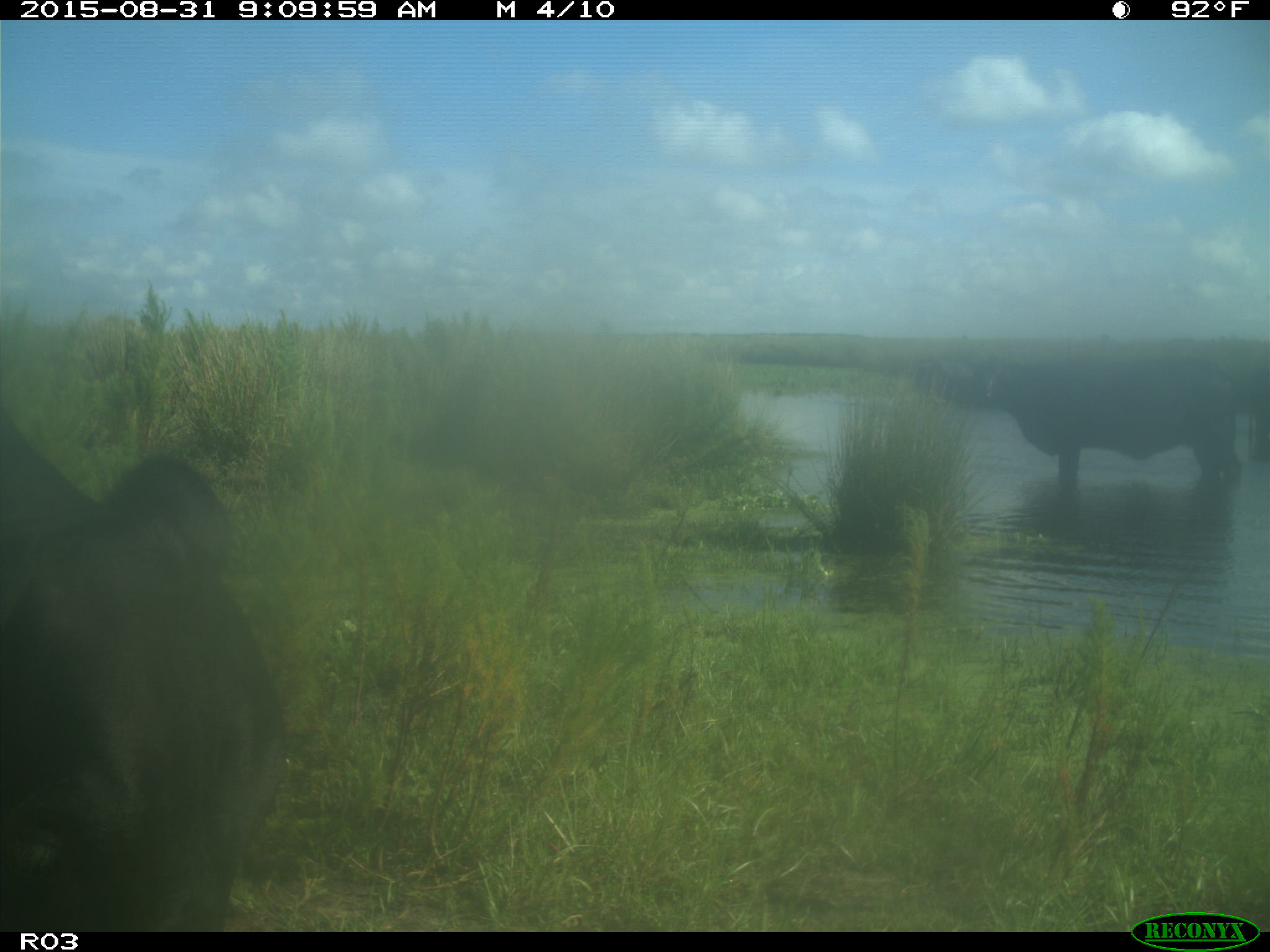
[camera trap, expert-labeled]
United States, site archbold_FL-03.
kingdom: Animalia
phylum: Chordata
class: Mammalia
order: Artiodactyla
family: Bovidae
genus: Bos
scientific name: Bos taurus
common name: domestic cow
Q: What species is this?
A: Bos taurus (domestic cow).